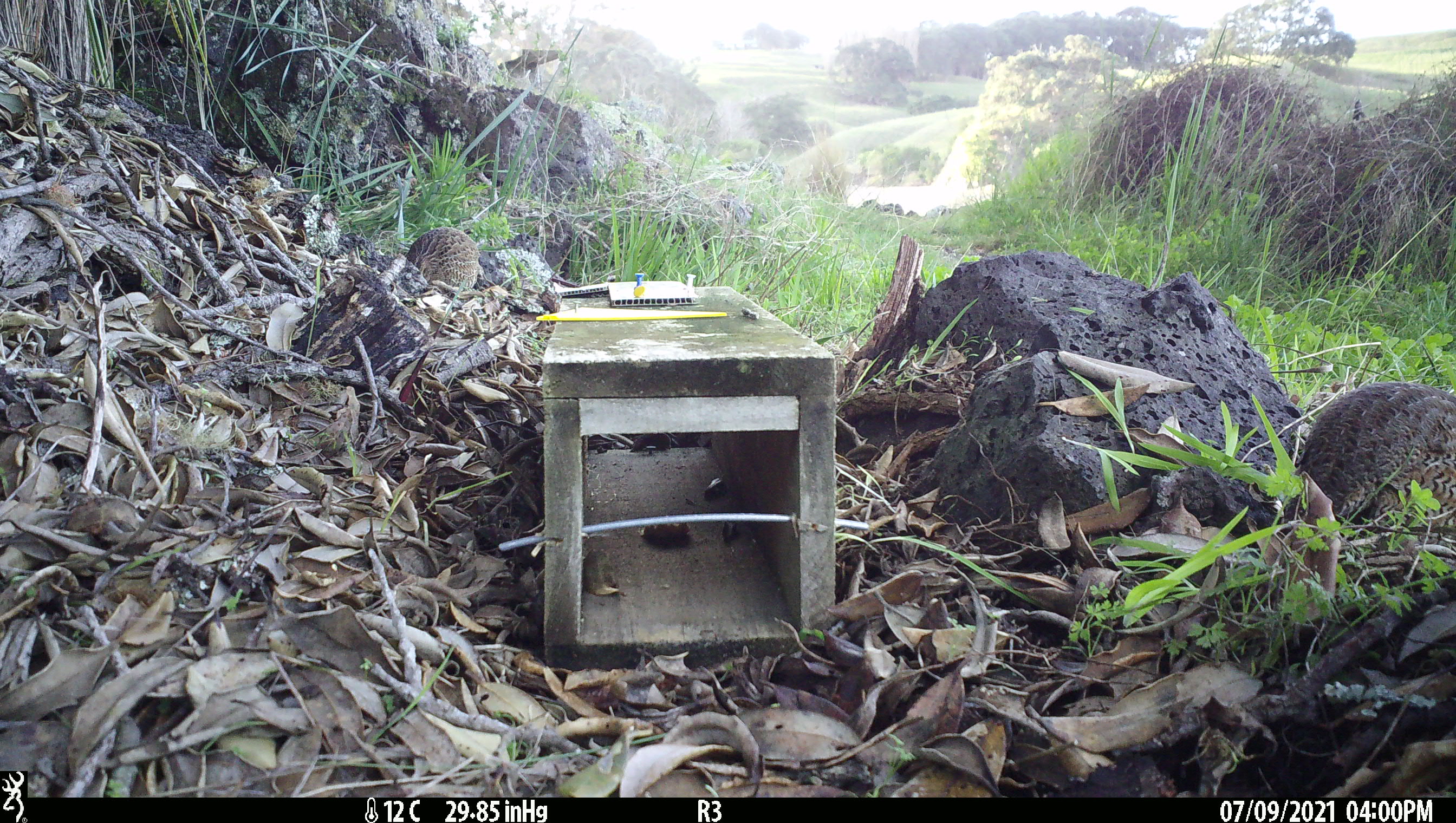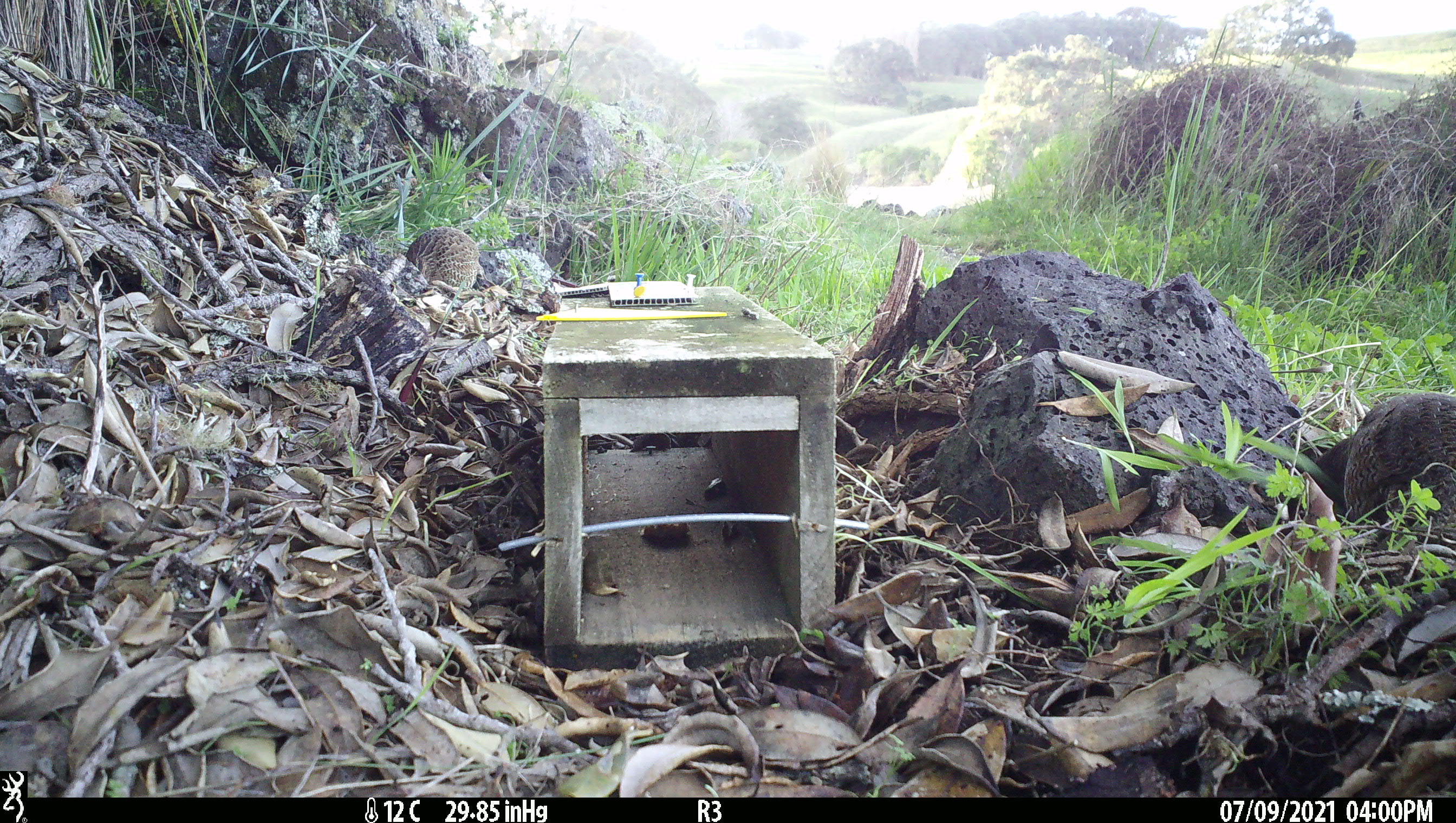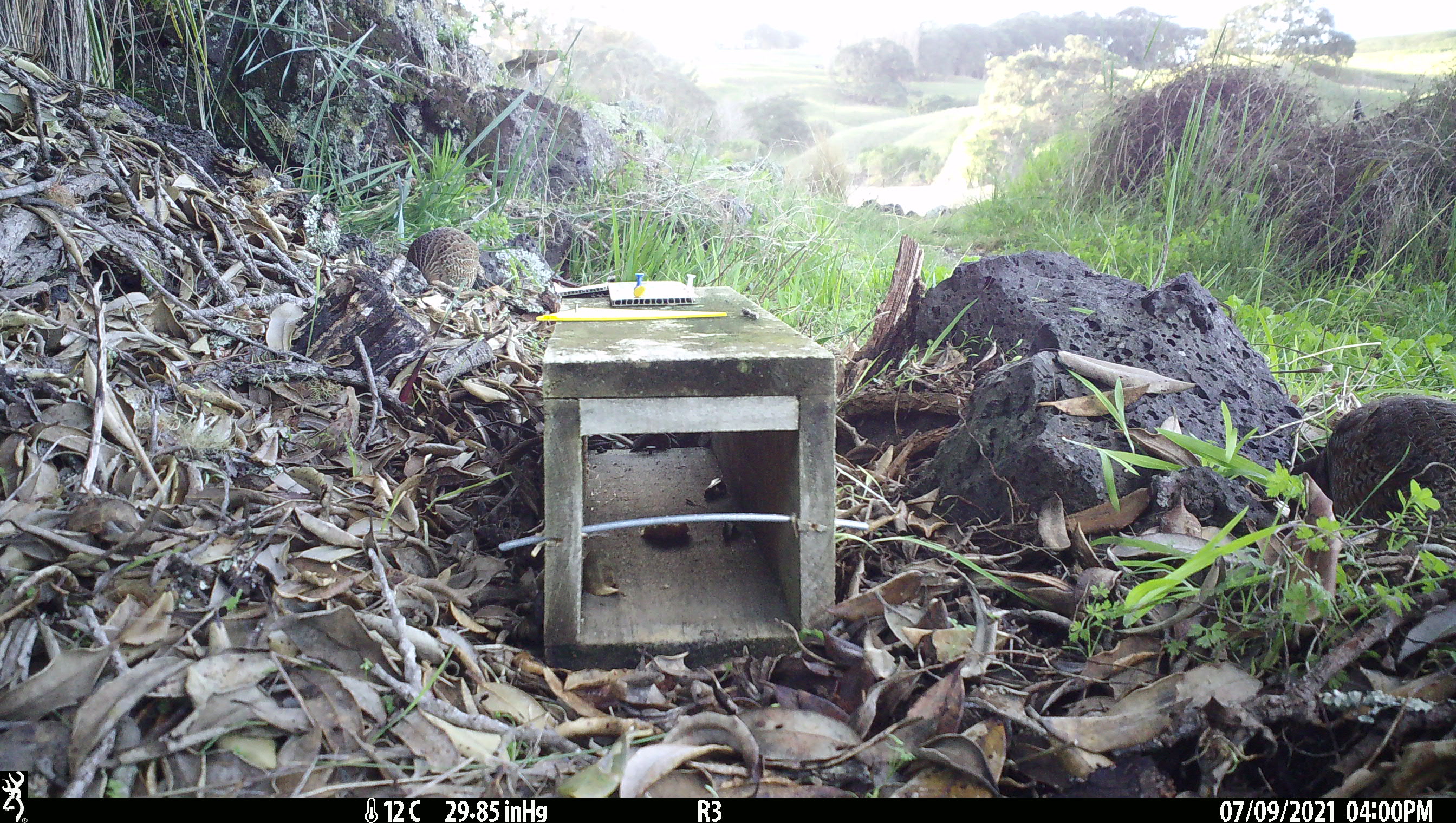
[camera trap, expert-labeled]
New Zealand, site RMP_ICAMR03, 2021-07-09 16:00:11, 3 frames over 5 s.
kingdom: Animalia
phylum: Chordata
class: Aves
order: Galliformes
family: Phasianidae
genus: Synoicus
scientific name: Synoicus ypsilophorus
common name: brown quail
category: quail brown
Quail brown (brown quail) (Synoicus ypsilophorus).